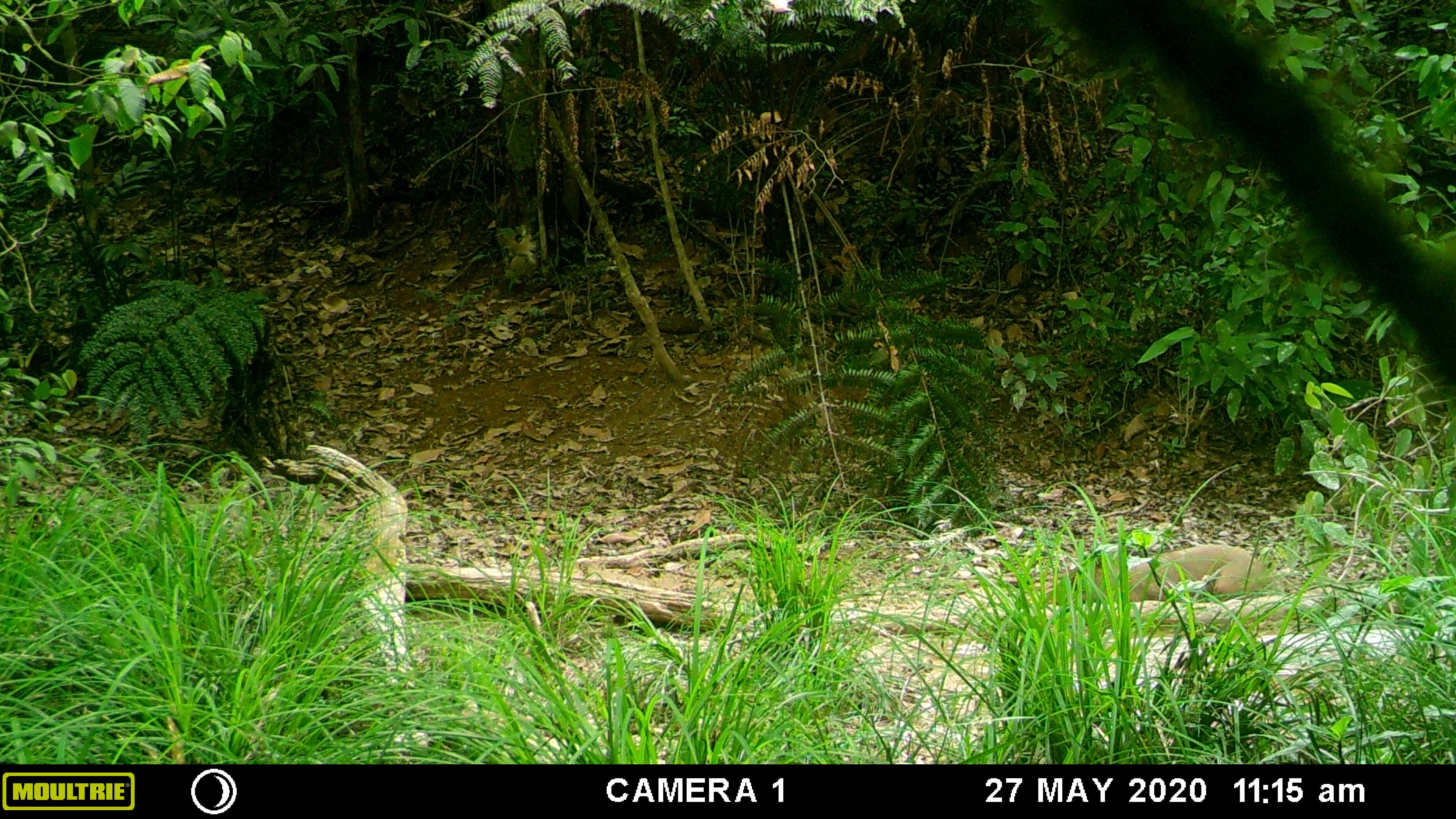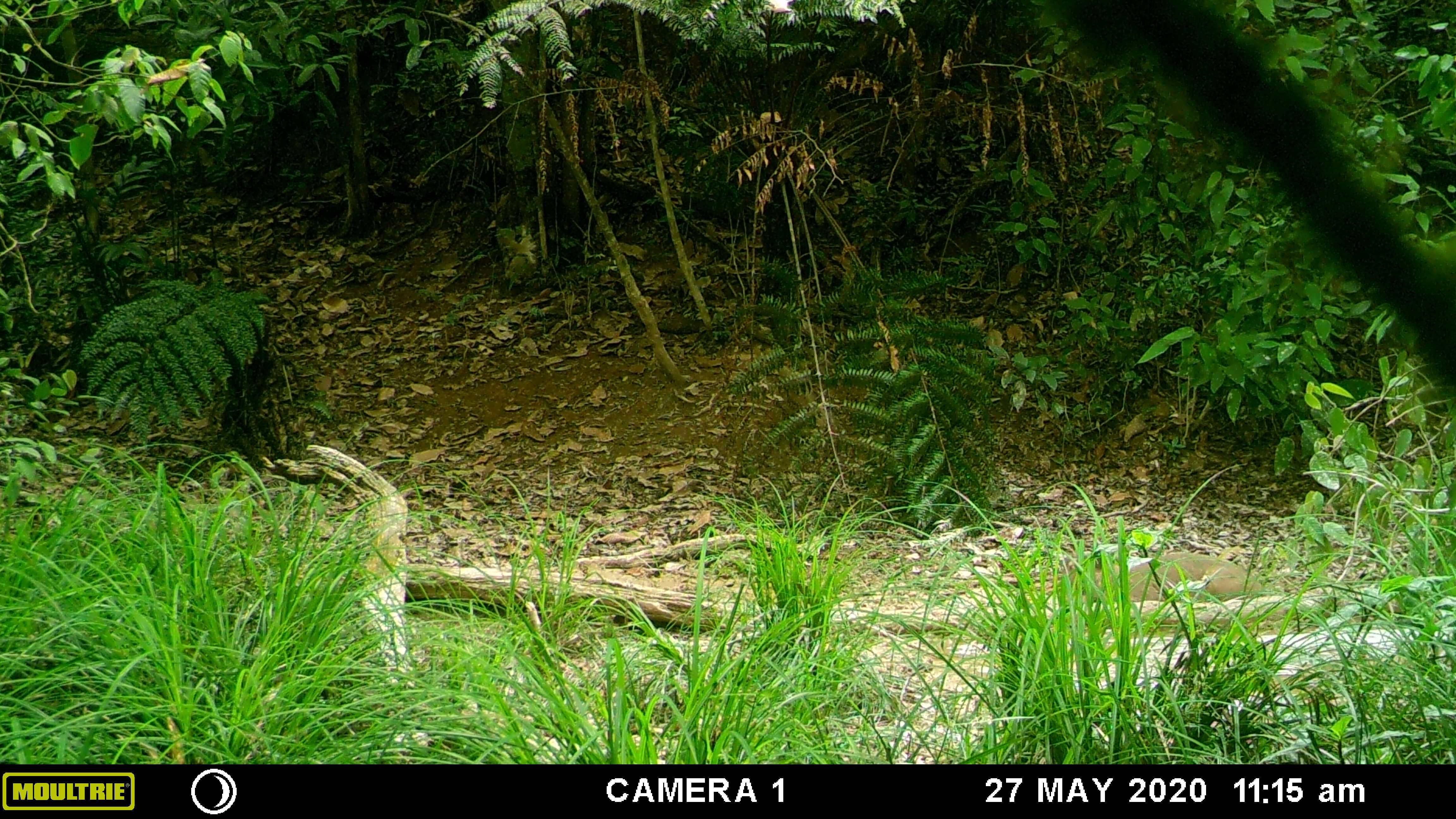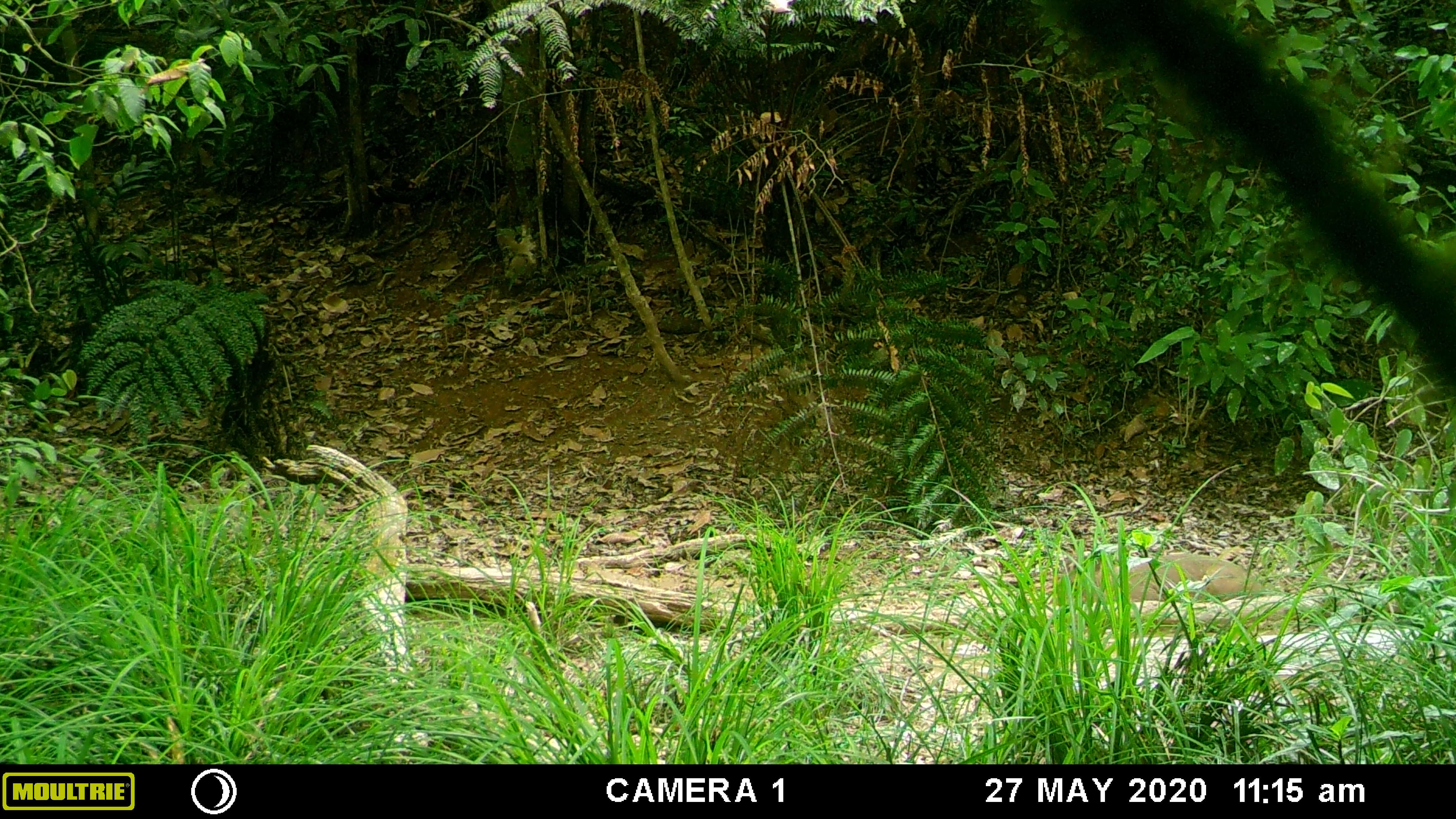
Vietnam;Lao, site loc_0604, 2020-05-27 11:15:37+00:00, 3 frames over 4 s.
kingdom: Animalia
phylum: Chordata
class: Mammalia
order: Artiodactyla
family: Suidae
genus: Sus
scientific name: Sus scrofa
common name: eurasian wild pig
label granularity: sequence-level